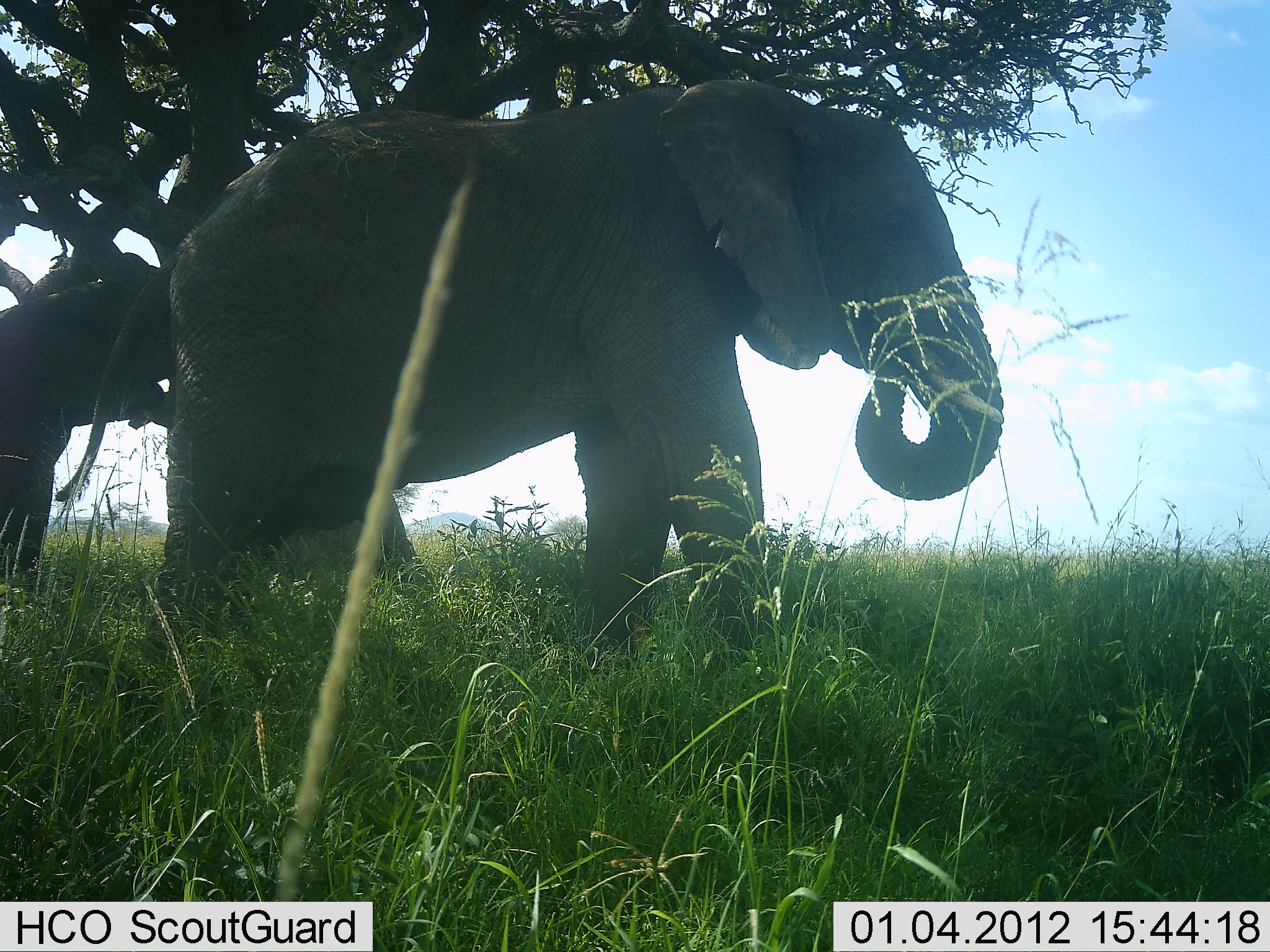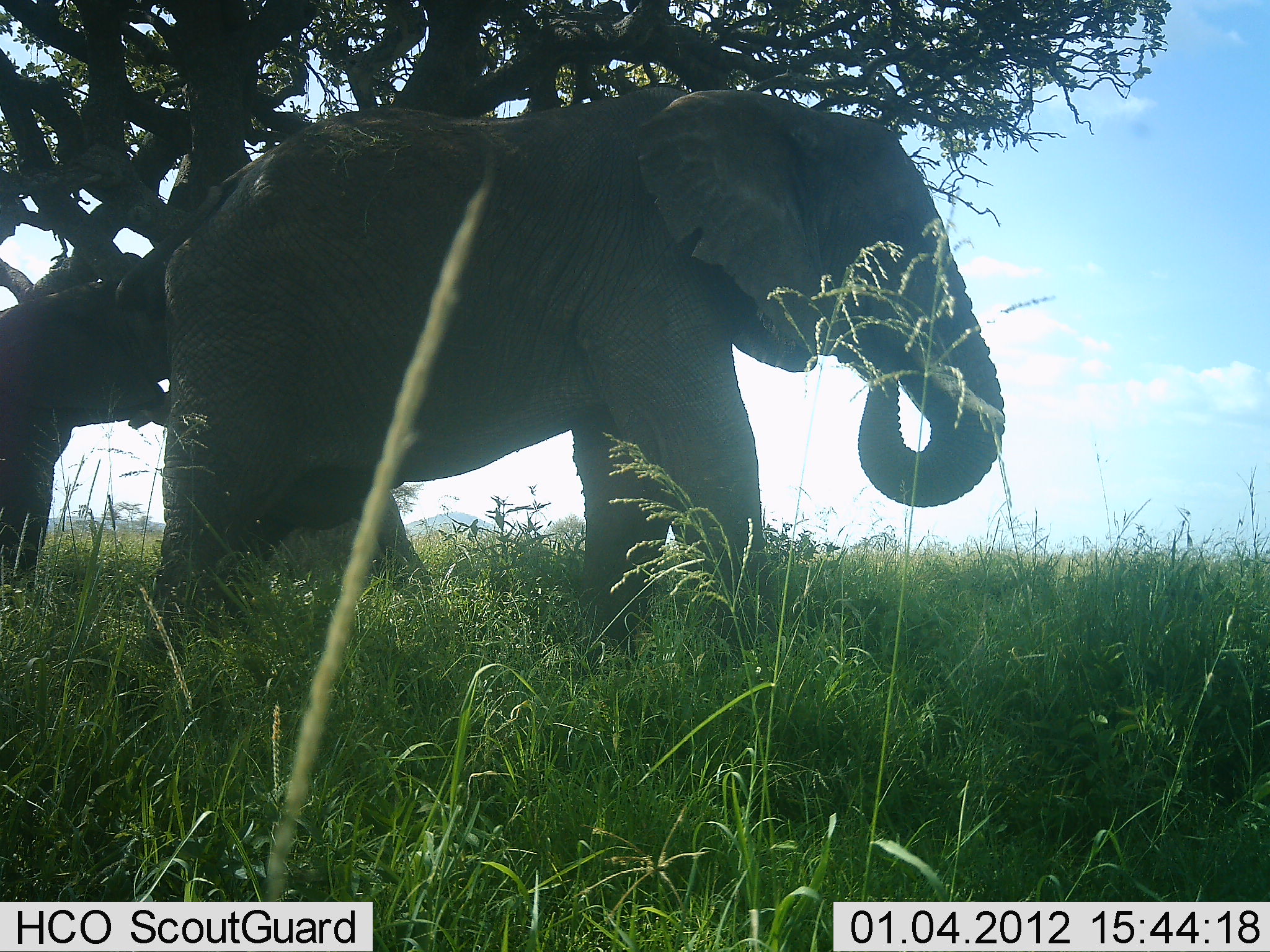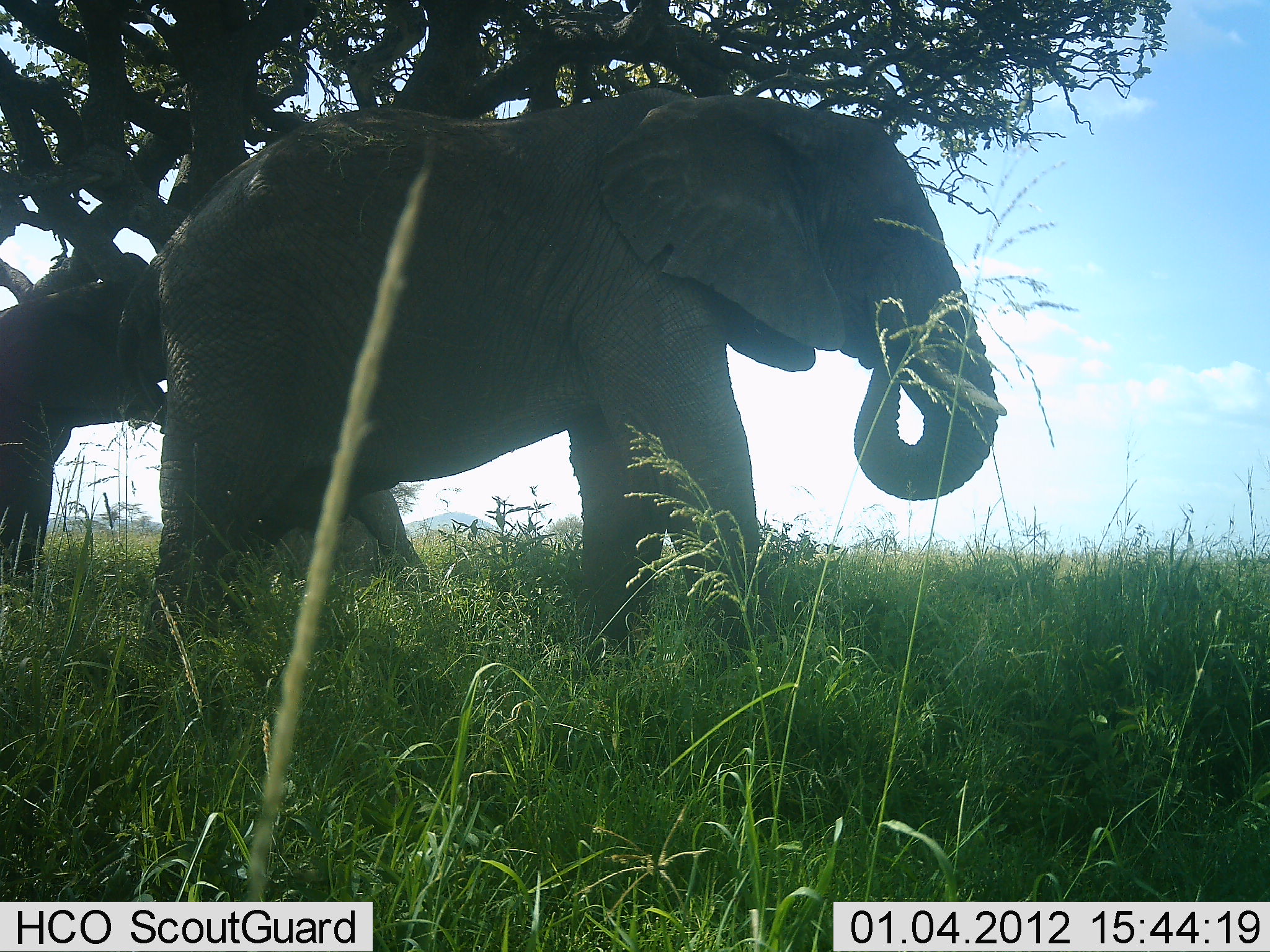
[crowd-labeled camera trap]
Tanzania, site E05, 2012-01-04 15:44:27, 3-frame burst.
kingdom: Animalia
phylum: Chordata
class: Mammalia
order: Proboscidea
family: Elephantidae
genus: Loxodonta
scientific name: Loxodonta africana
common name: african bush elephant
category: elephant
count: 1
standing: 77%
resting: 0%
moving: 15%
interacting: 0%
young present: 0%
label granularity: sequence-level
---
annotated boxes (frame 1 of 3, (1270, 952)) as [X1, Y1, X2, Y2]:
animal: [53, 73, 1007, 672]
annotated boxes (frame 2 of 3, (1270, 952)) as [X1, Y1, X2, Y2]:
animal: [104, 77, 1007, 697]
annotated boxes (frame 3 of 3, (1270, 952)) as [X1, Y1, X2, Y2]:
animal: [110, 82, 1012, 685]